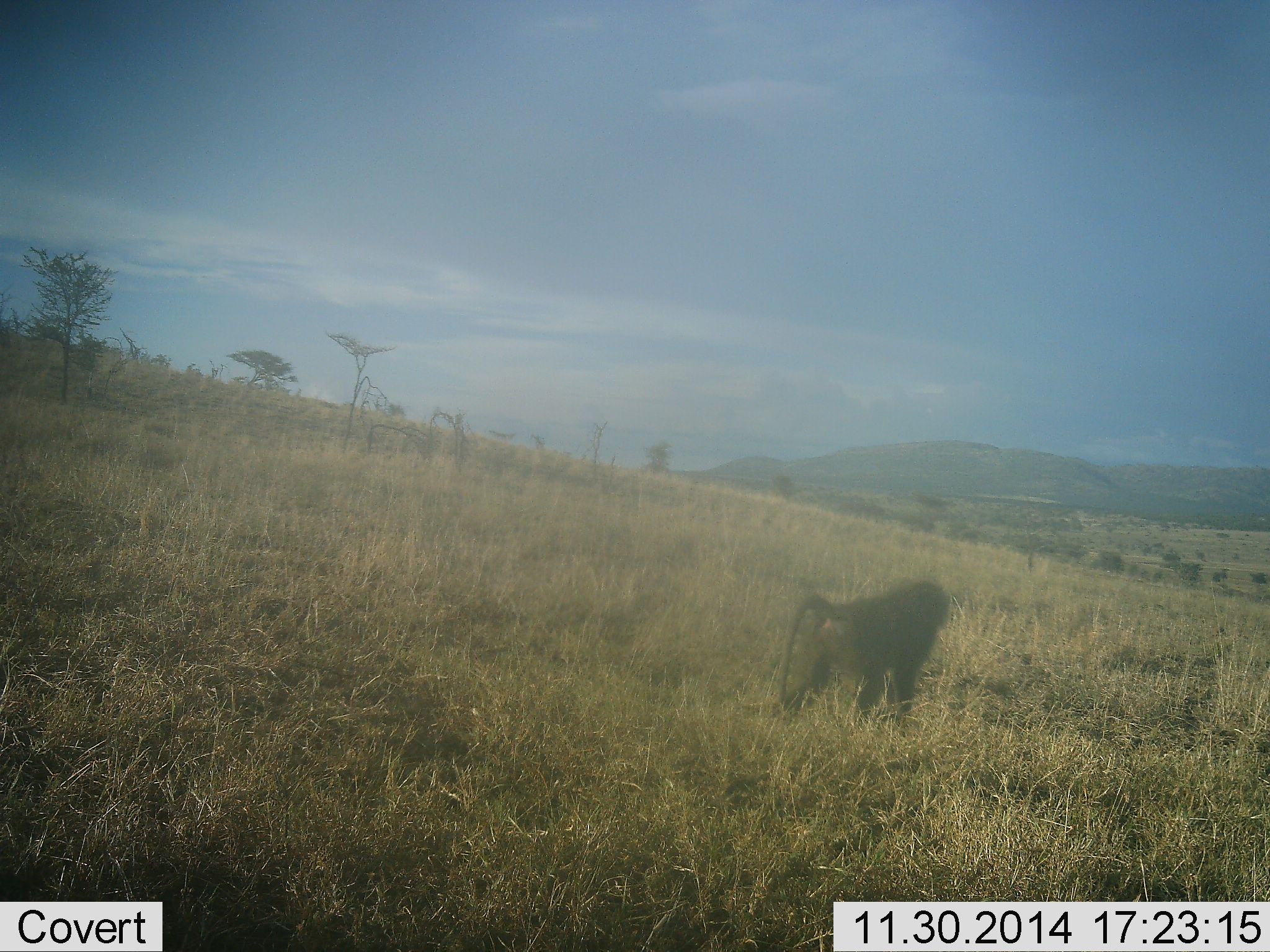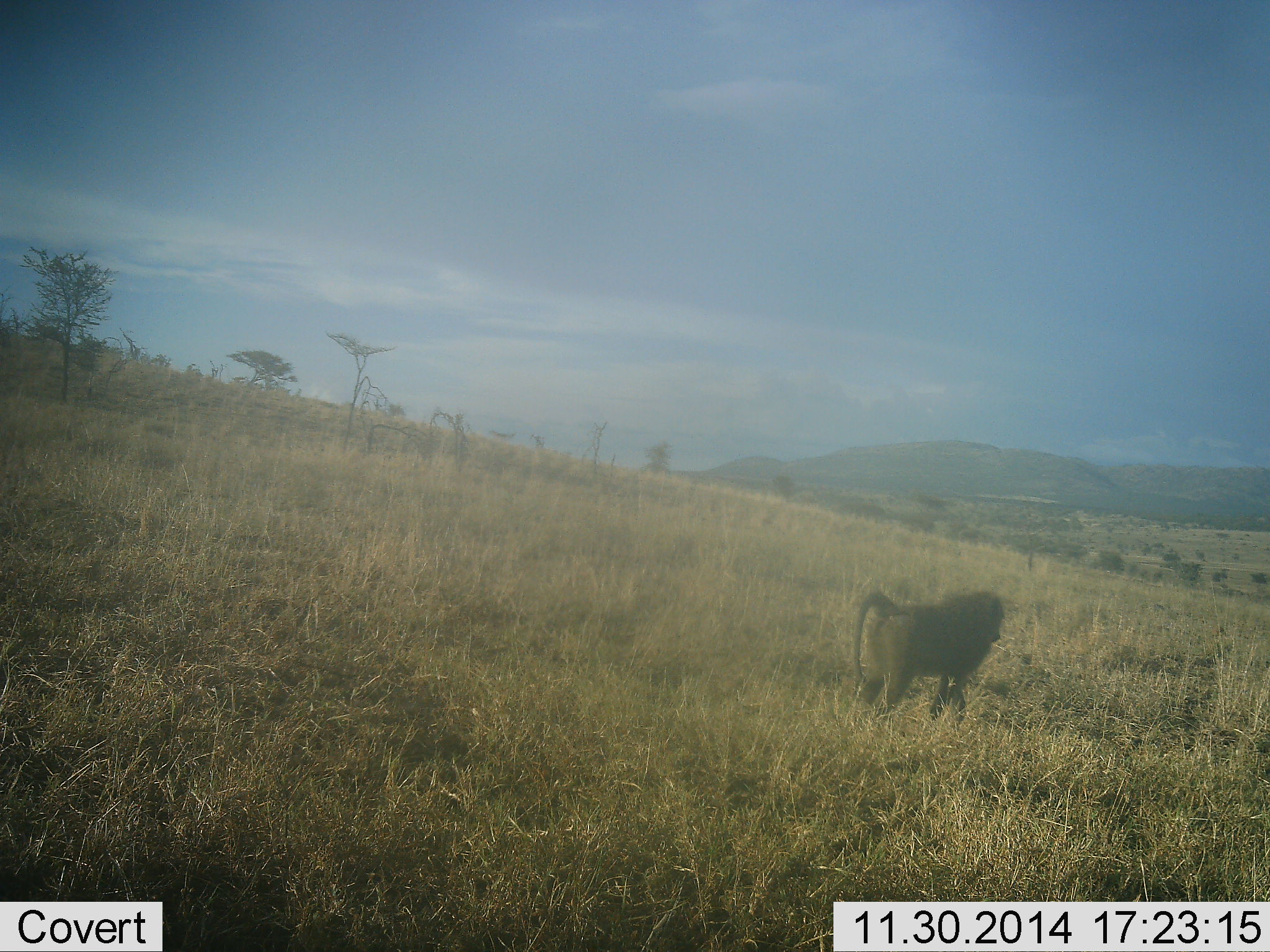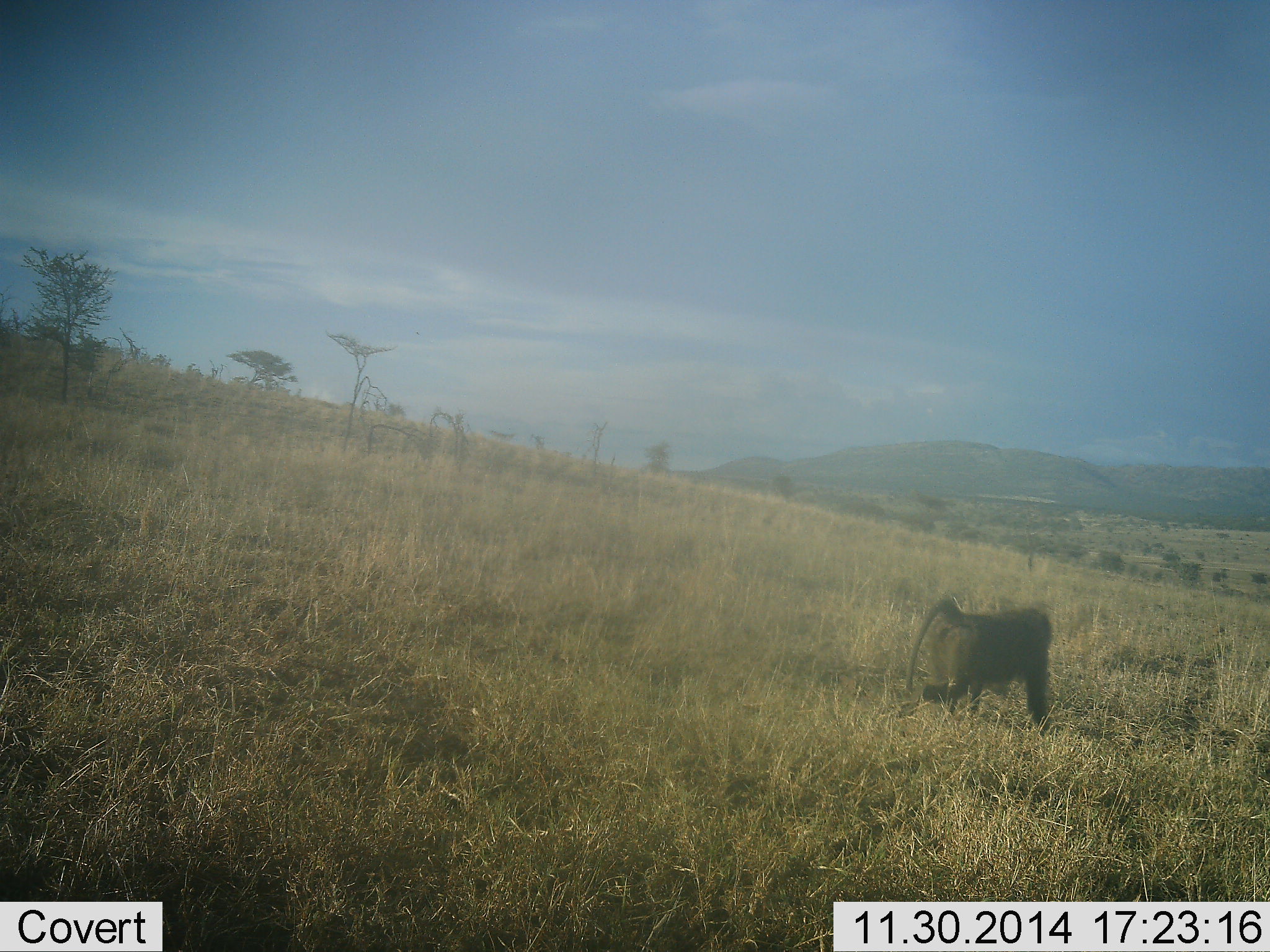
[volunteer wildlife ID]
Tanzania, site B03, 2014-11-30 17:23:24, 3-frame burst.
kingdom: Animalia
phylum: Chordata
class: Mammalia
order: Primates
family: Cercopithecidae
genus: Papio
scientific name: Papio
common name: baboon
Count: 1.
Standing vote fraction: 20%.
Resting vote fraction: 0%.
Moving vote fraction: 80%.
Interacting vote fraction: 0%.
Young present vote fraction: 0%.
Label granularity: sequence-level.